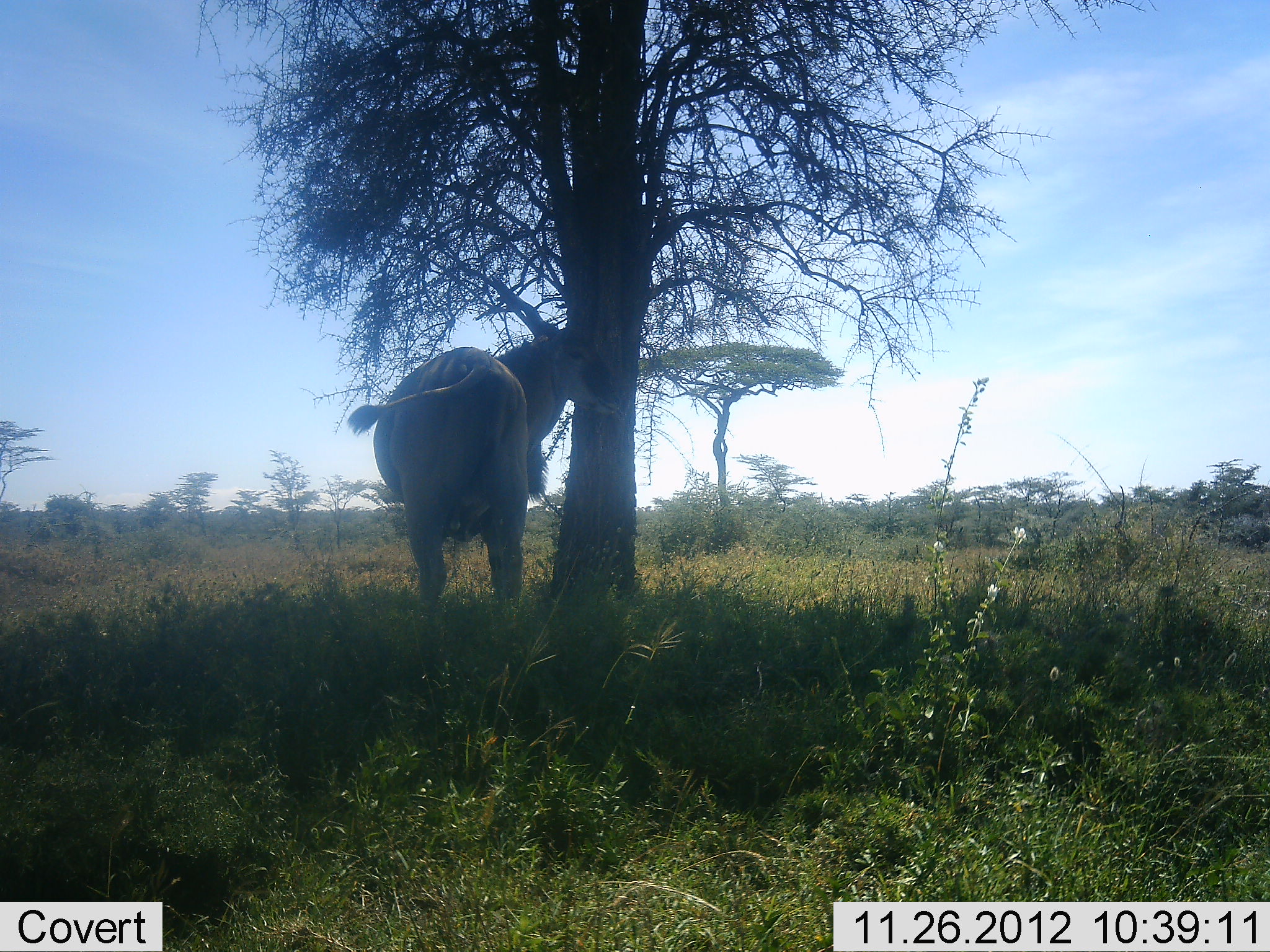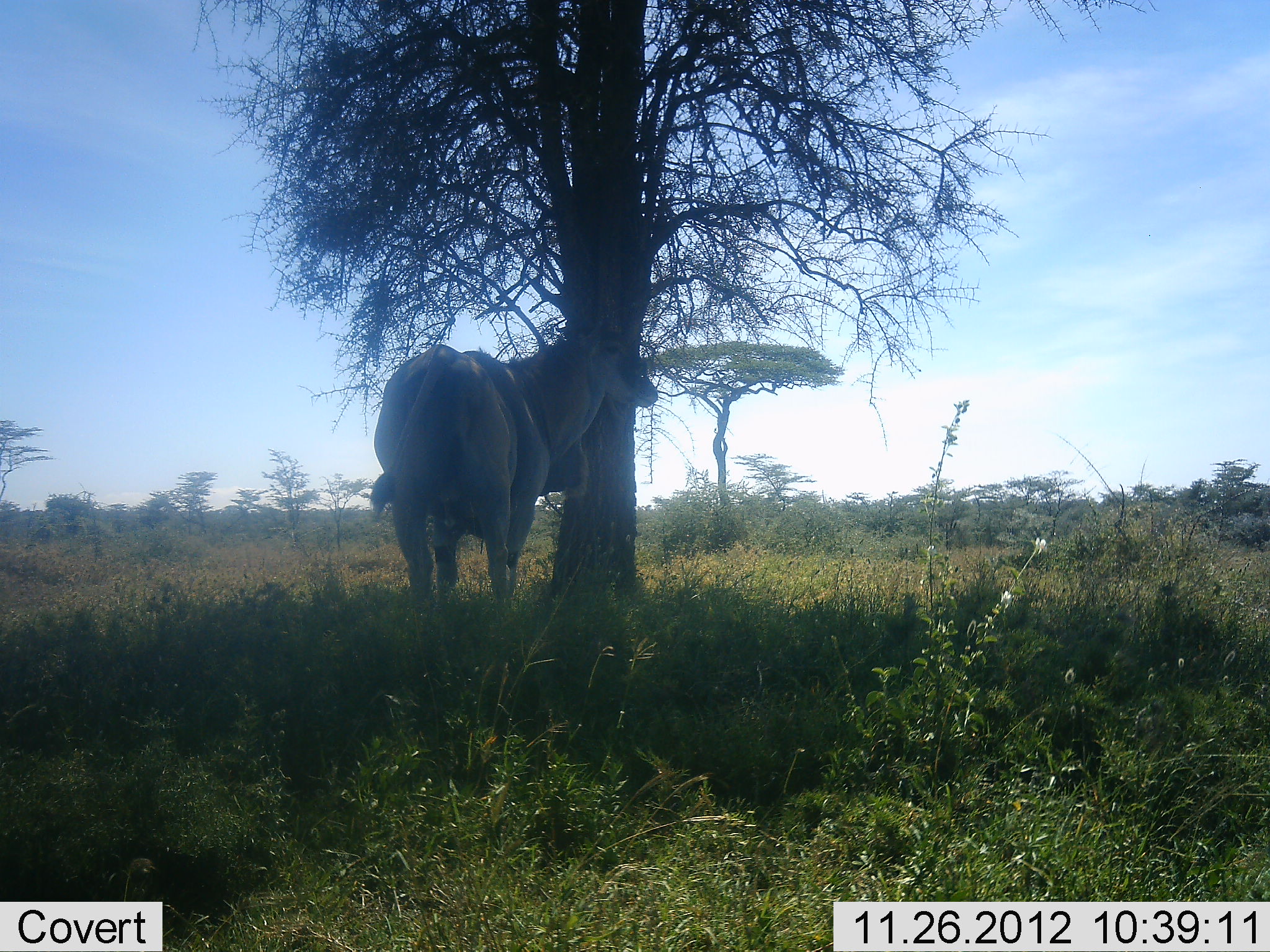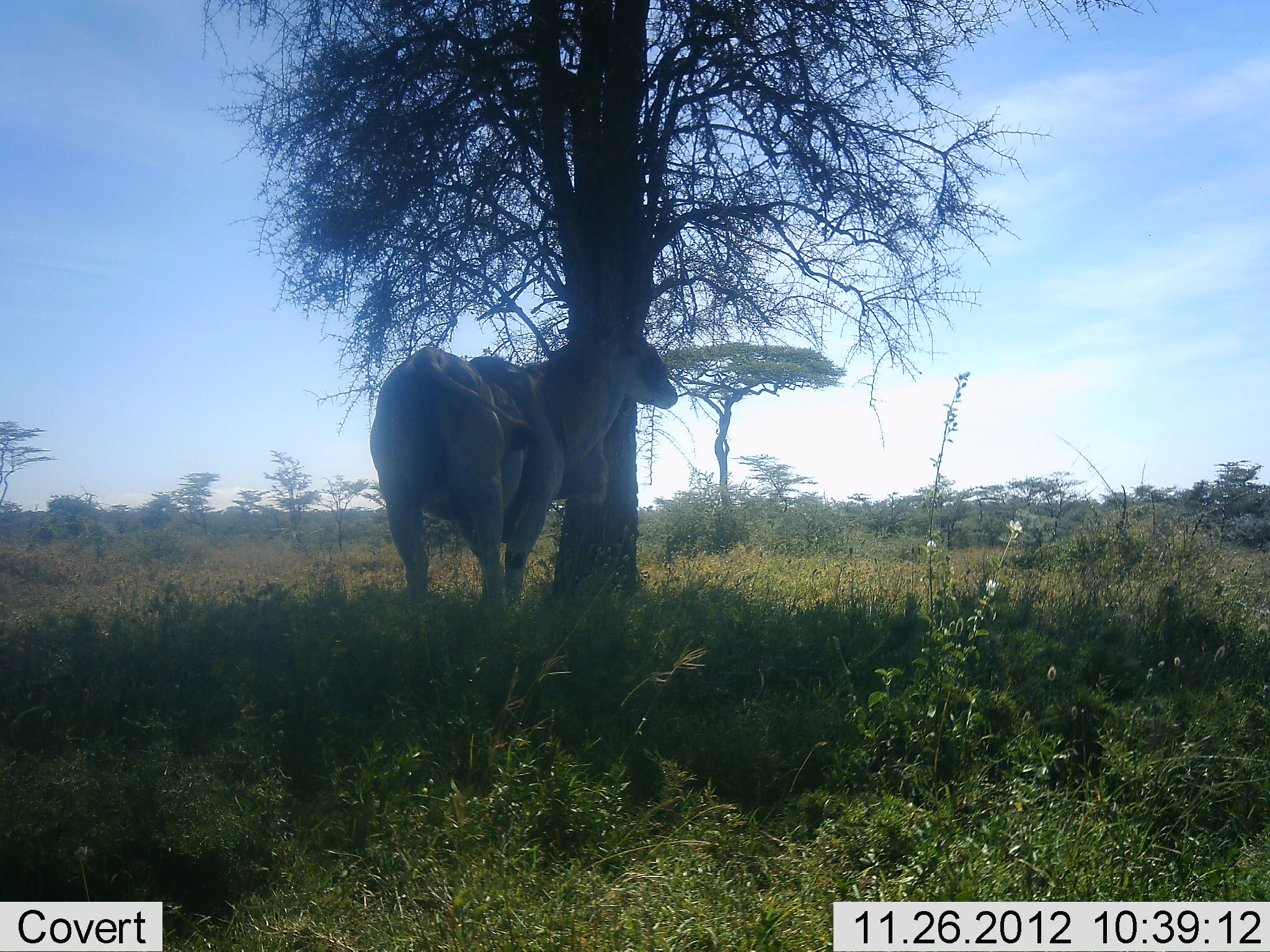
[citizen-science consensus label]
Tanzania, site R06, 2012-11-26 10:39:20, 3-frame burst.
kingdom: Animalia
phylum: Chordata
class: Mammalia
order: Artiodactyla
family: Bovidae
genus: Tragelaphus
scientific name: Tragelaphus oryx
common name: eland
Eland (Tragelaphus oryx), count 1. Behavior (volunteer vote fractions): standing 90%, resting 0%, moving 10%, interacting 0%. Young present (vote fraction): 0%. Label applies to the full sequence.